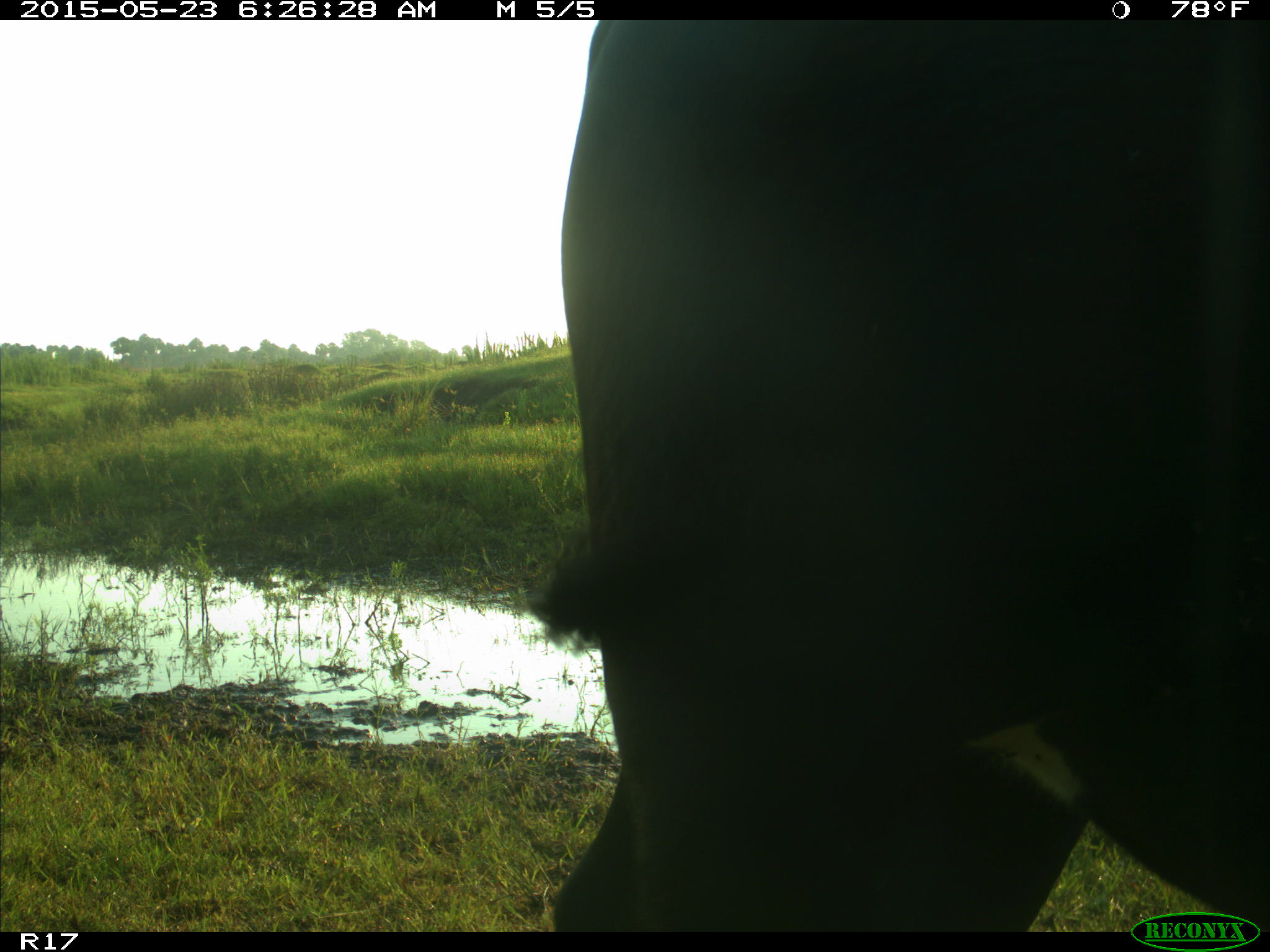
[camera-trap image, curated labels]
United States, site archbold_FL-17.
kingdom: Animalia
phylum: Chordata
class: Mammalia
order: Artiodactyla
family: Bovidae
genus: Bos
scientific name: Bos taurus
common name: domestic cow